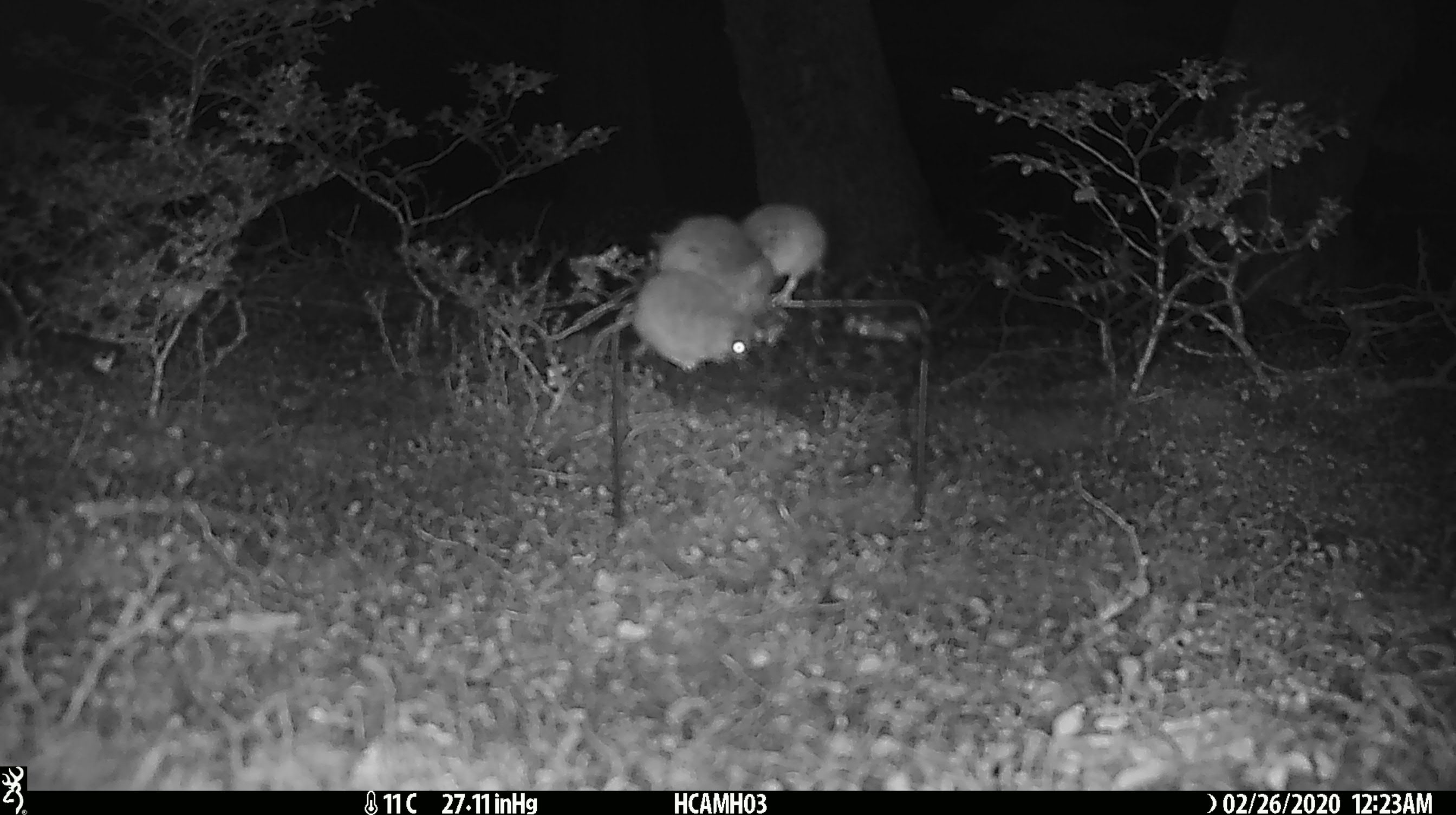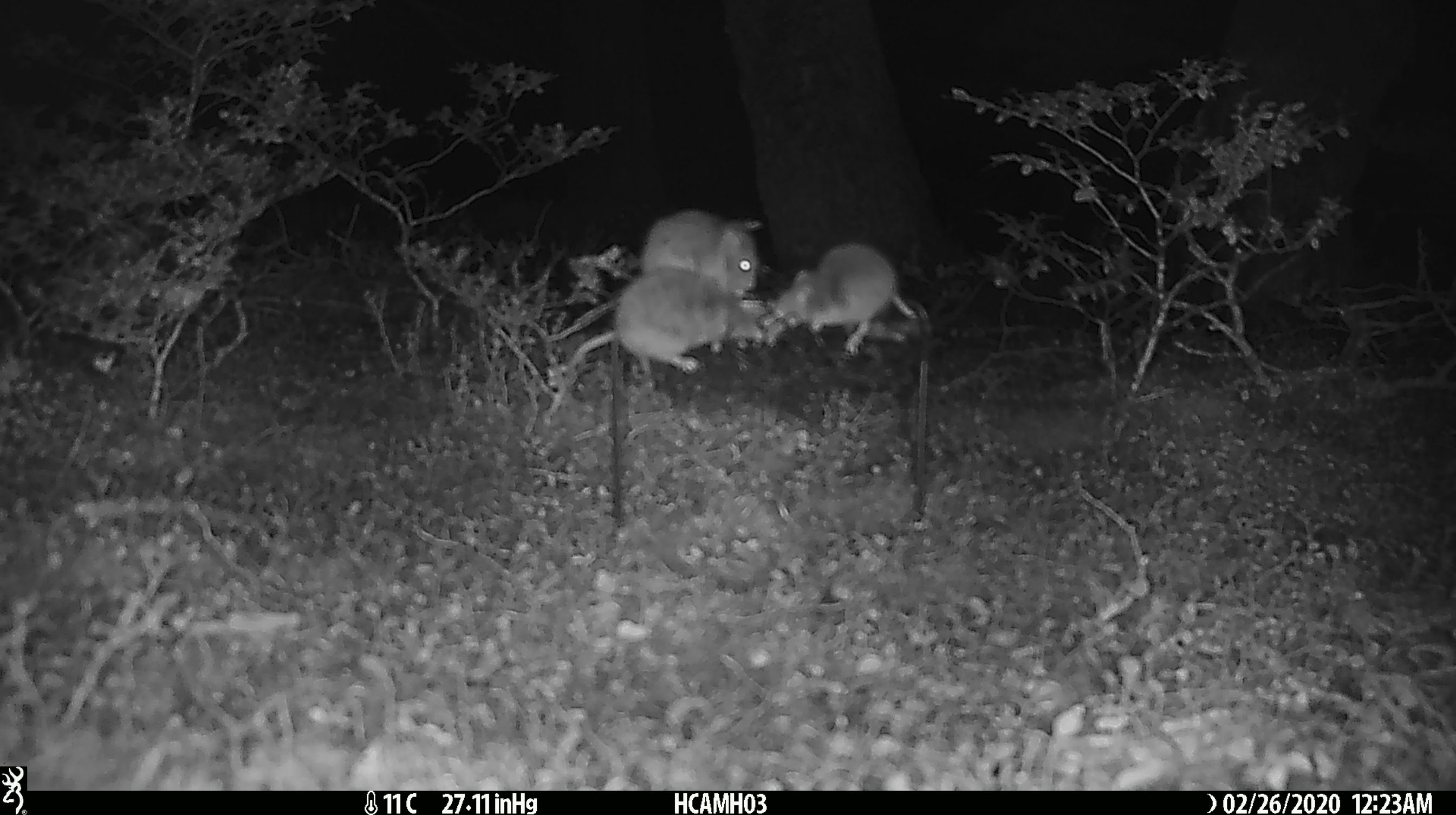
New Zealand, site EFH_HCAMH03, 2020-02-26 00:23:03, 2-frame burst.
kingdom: Animalia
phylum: Chordata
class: Mammalia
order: Rodentia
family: Muridae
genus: Mus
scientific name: Mus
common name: mouse